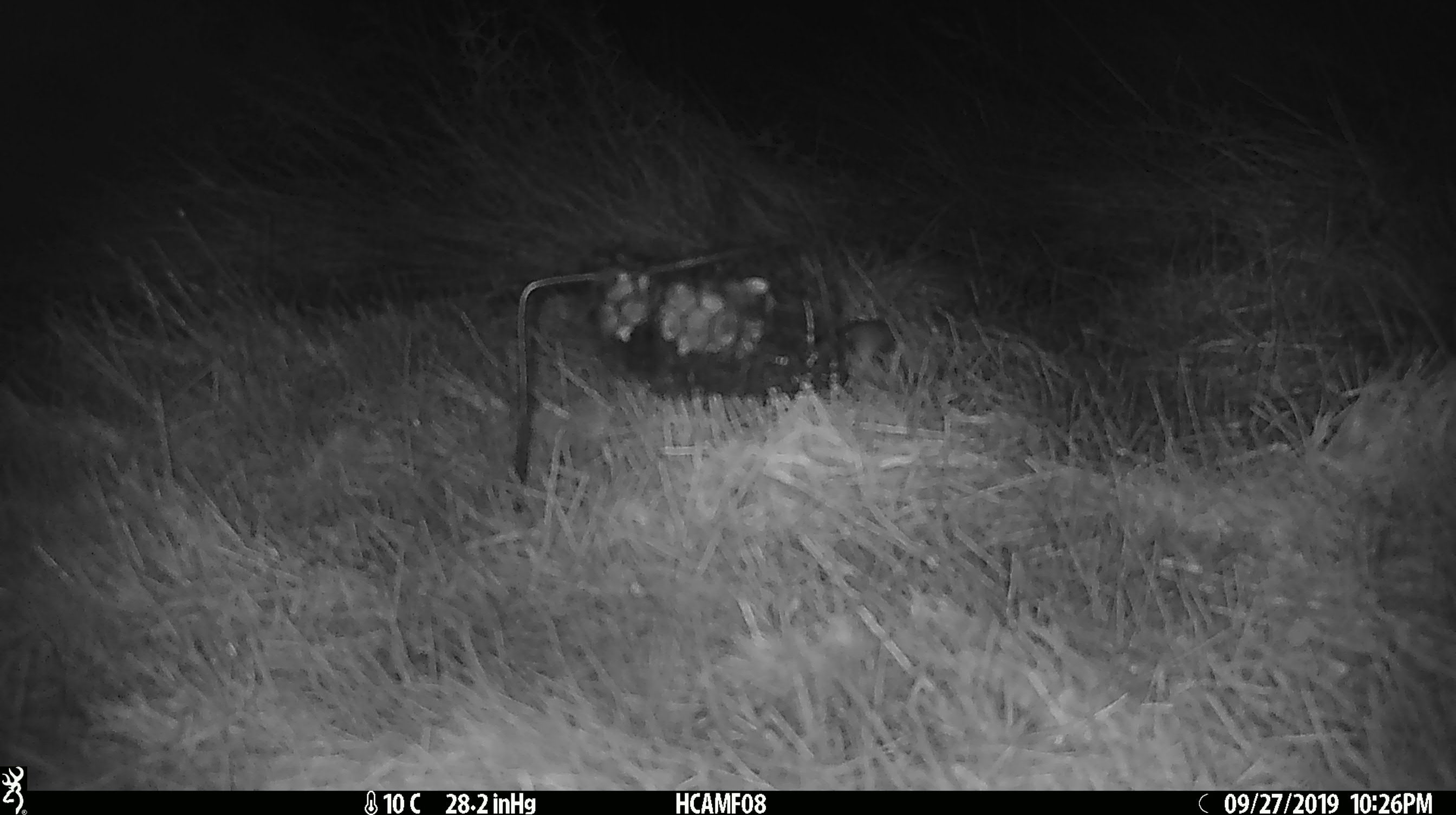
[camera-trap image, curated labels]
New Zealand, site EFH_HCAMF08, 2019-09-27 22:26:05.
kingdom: Animalia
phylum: Chordata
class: Mammalia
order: Rodentia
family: Muridae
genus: Mus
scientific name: Mus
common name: mouse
Mouse (Mus).